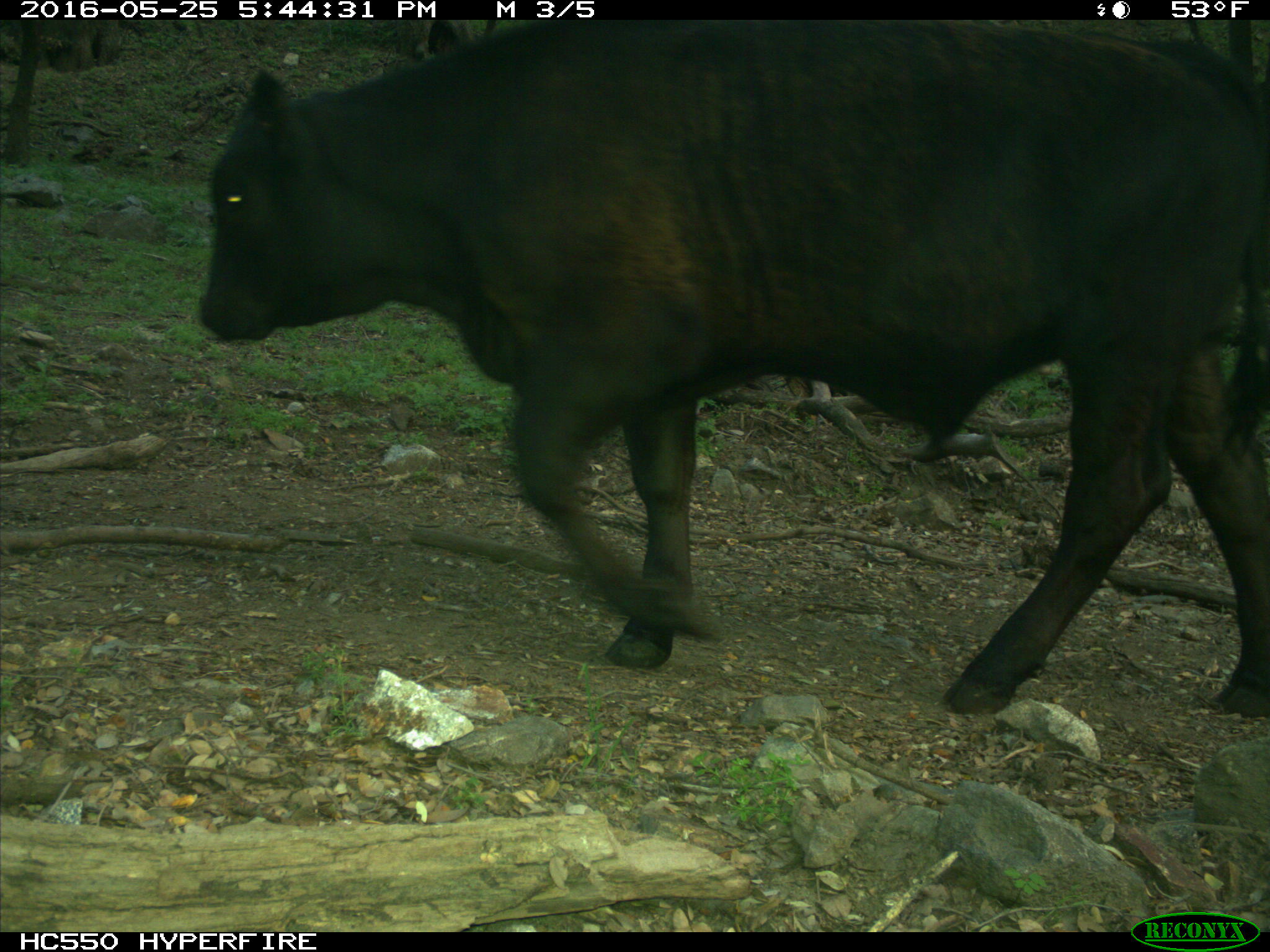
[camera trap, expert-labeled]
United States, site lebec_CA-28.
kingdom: Animalia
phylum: Chordata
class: Mammalia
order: Artiodactyla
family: Bovidae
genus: Bos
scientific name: Bos taurus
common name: domestic cow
Bos taurus (domestic cow).